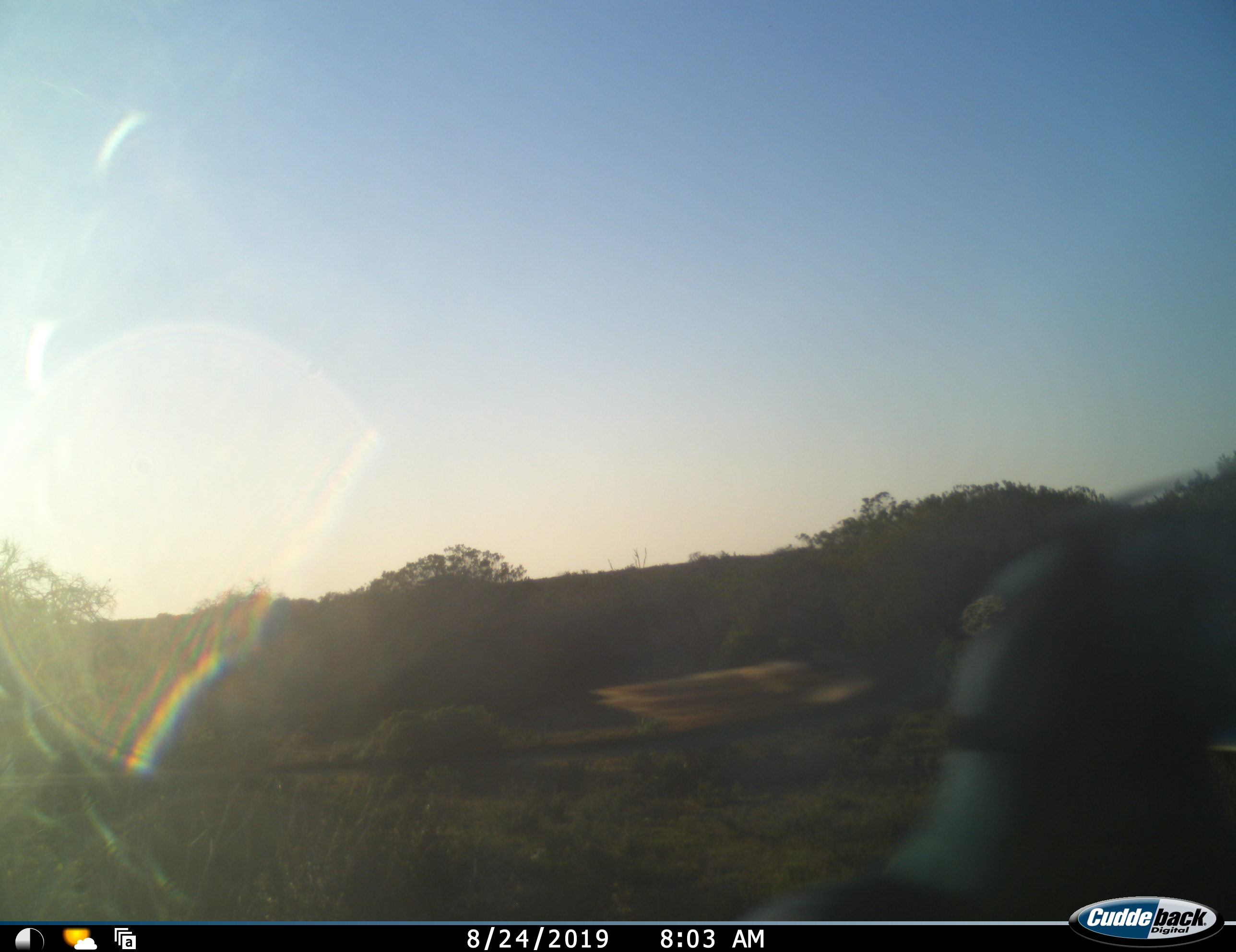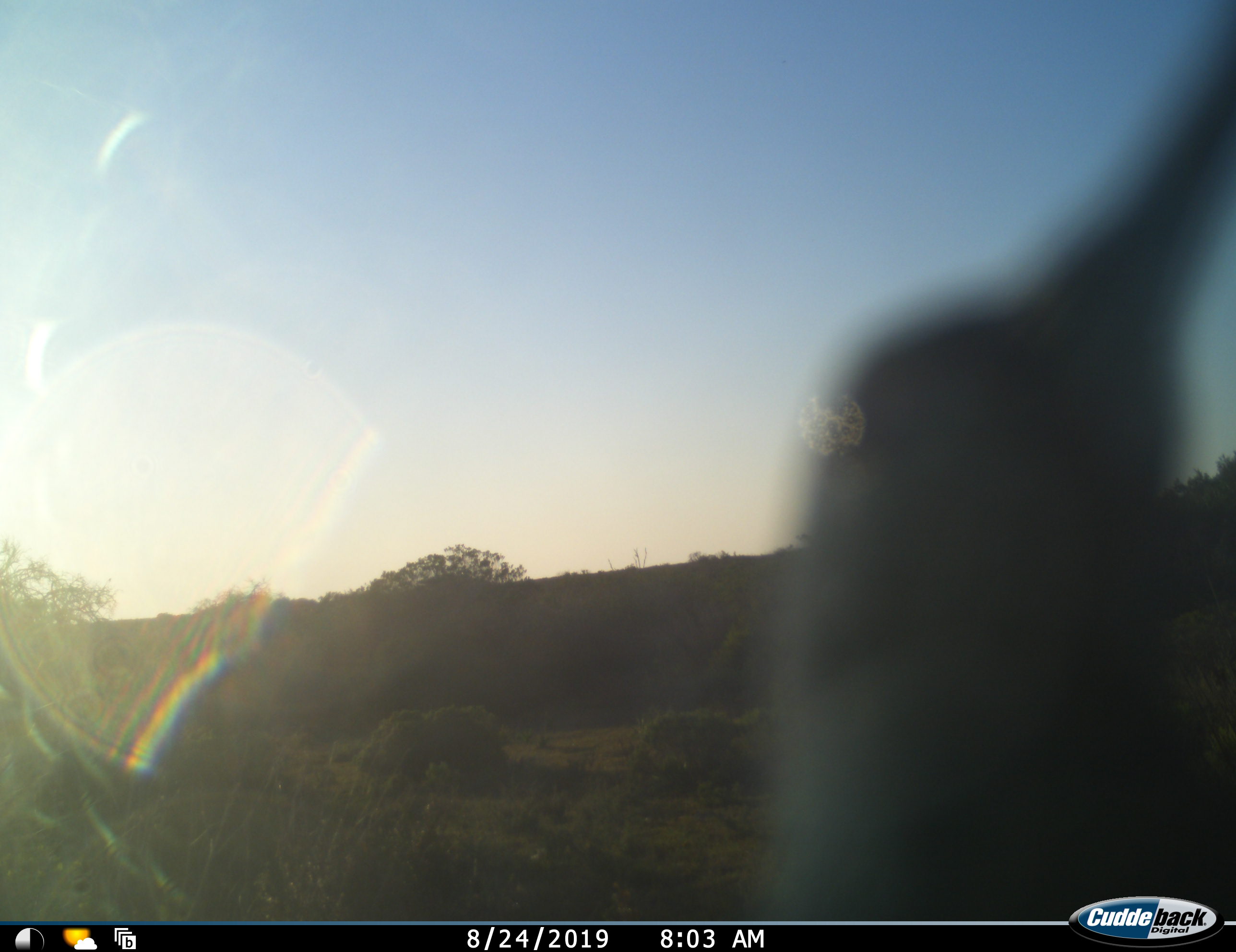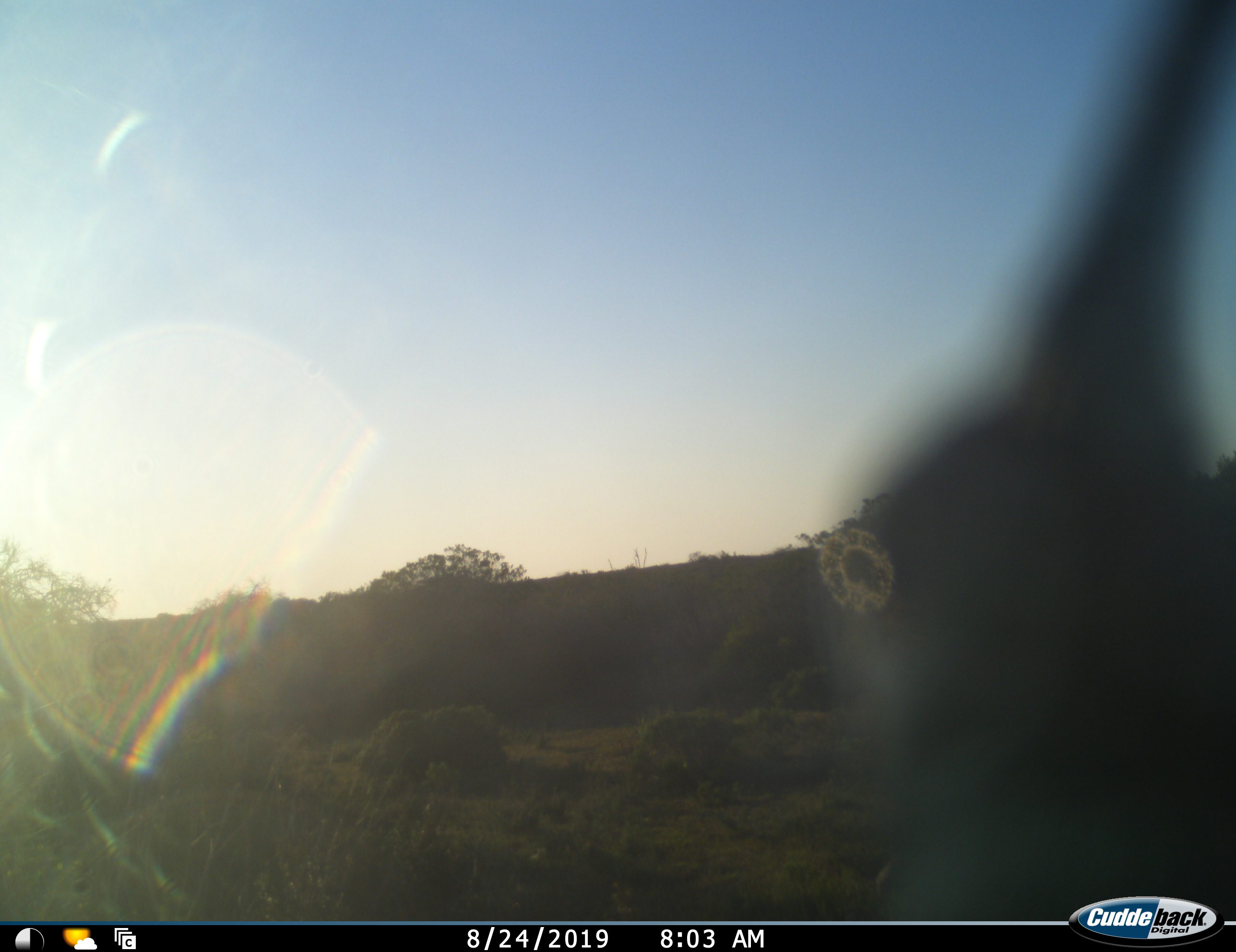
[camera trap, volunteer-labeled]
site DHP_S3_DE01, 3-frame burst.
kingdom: Animalia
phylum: Chordata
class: Aves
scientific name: Aves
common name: bird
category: birdother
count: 1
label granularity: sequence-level